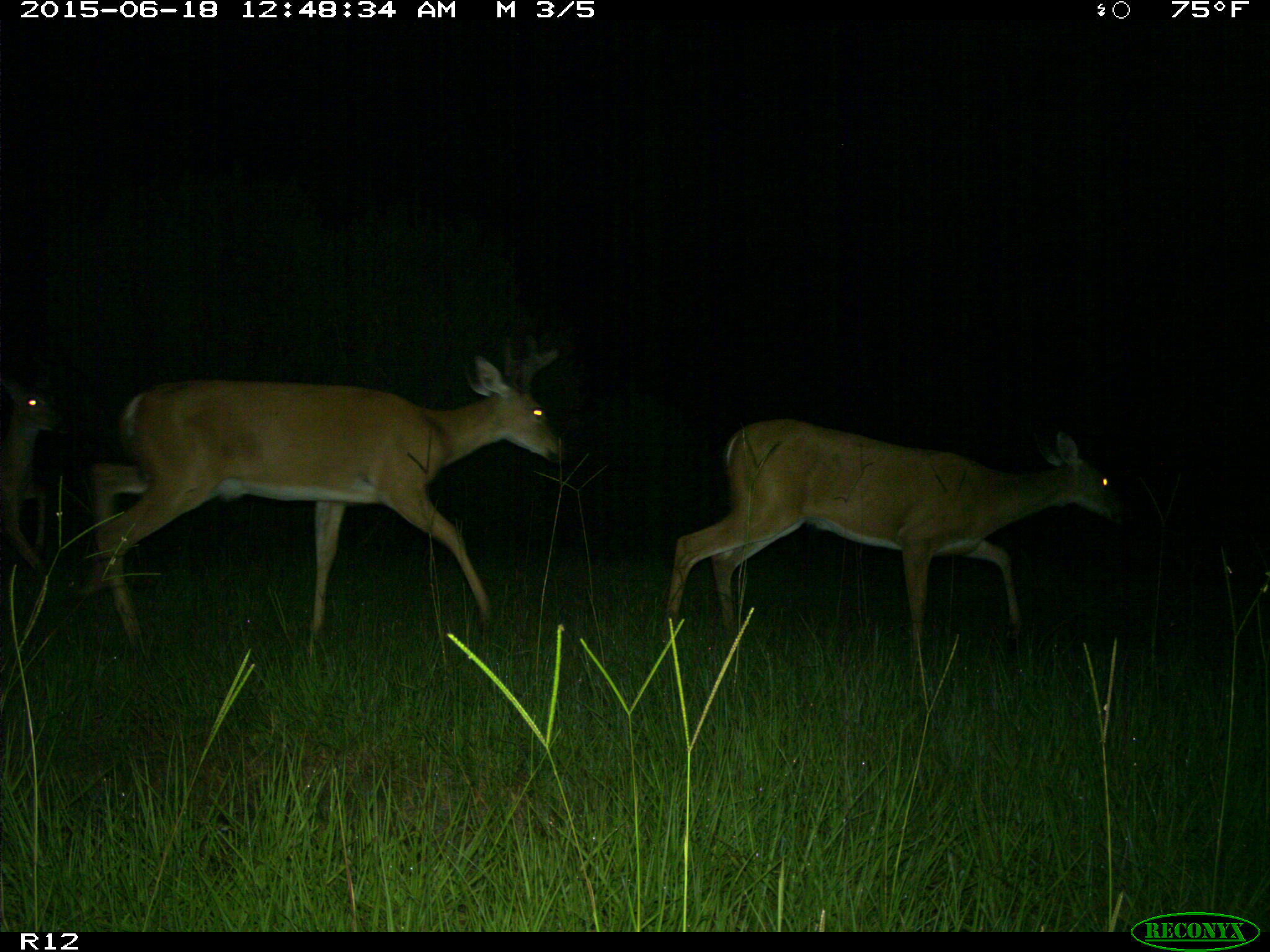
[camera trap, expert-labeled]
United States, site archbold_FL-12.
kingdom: Animalia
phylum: Chordata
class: Mammalia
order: Artiodactyla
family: Cervidae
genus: Odocoileus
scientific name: Odocoileus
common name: deer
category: unidentified deer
Unidentified deer (deer) (Odocoileus).